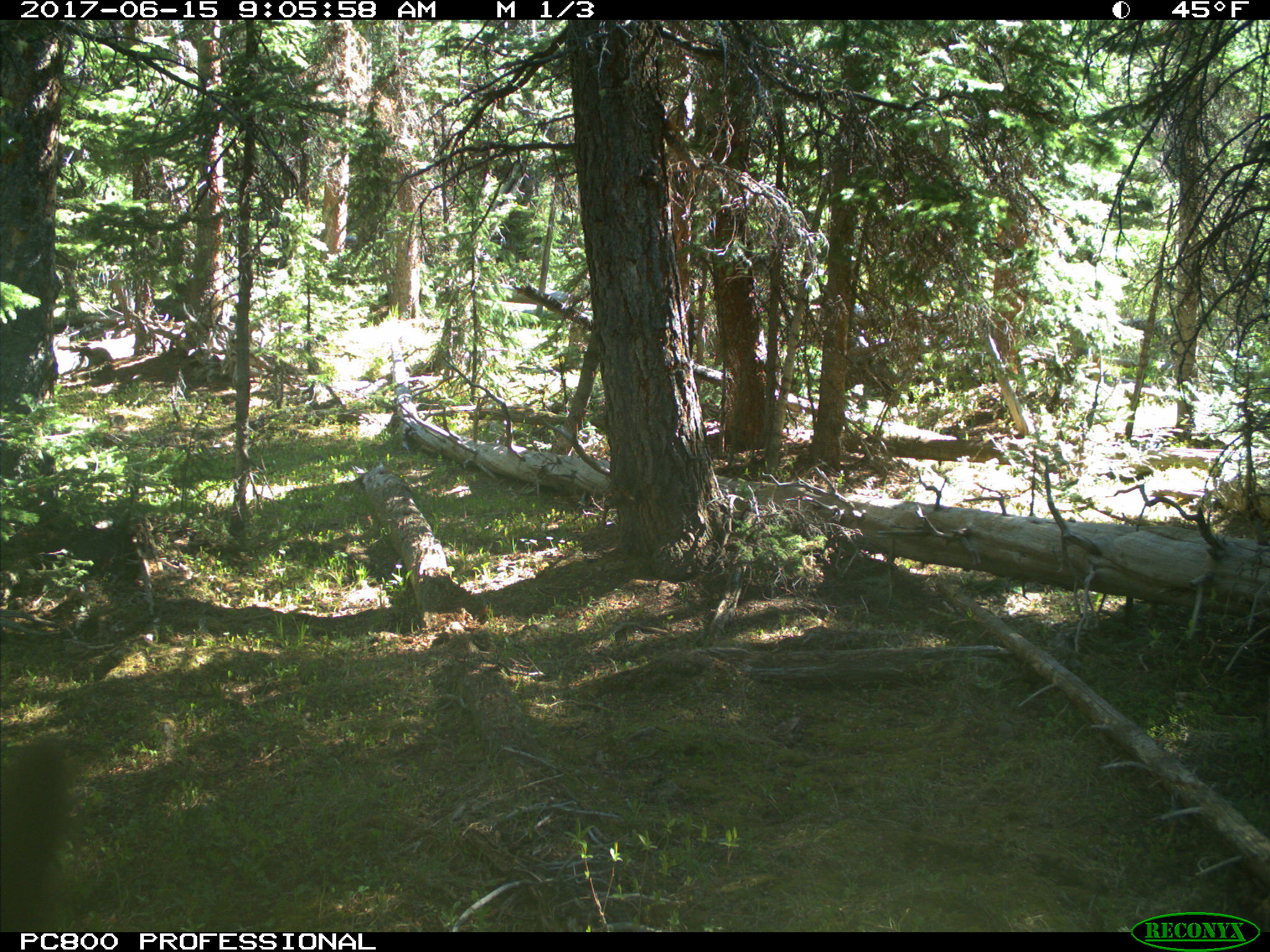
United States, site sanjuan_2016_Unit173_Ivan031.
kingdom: Animalia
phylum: Chordata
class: Mammalia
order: Artiodactyla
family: Cervidae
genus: Cervus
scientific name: Cervus elaphus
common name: red deer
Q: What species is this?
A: Cervus elaphus (red deer).